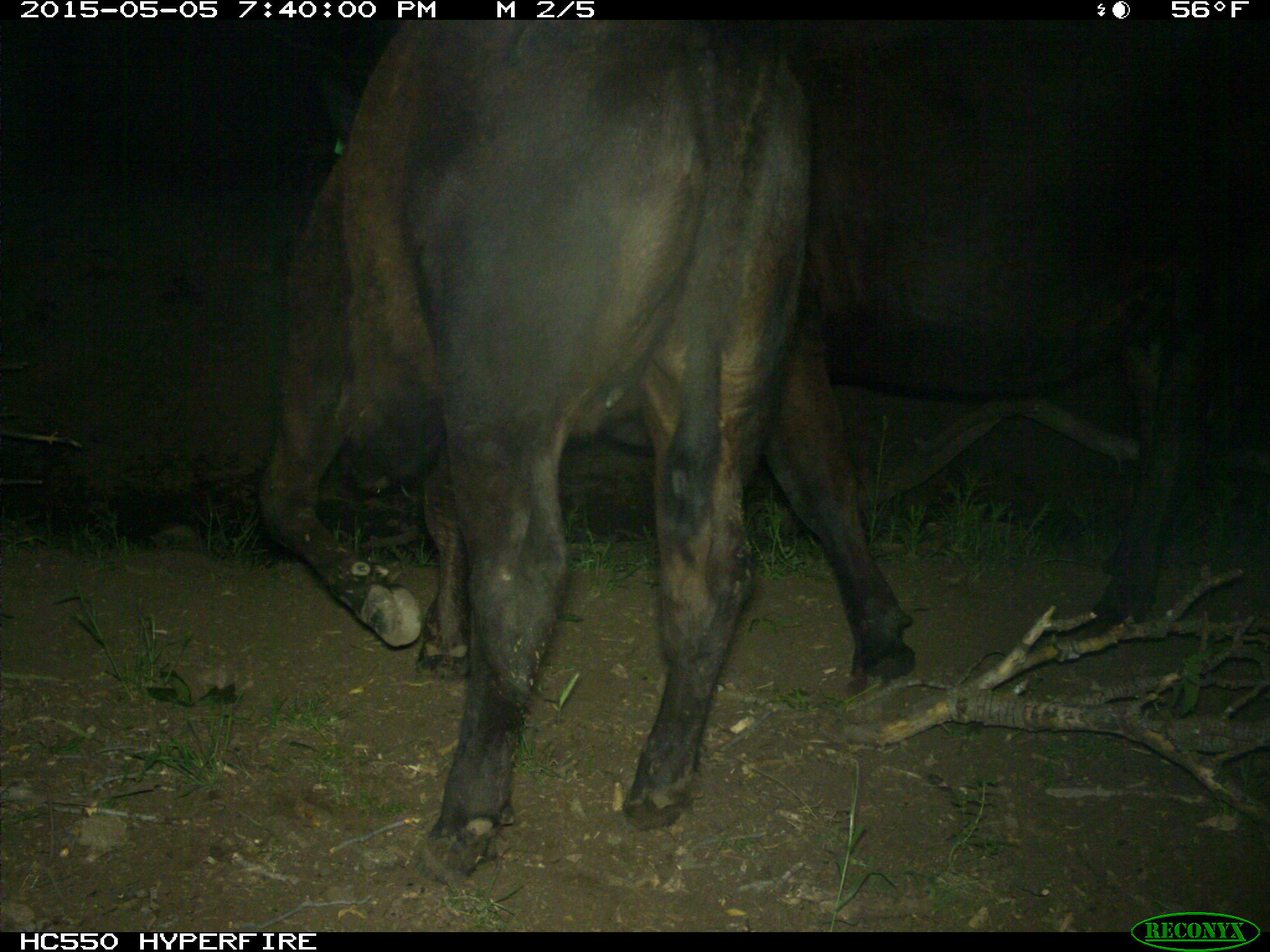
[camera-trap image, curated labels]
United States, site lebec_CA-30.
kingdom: Animalia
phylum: Chordata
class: Mammalia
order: Artiodactyla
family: Bovidae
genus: Bos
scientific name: Bos taurus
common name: domestic cow